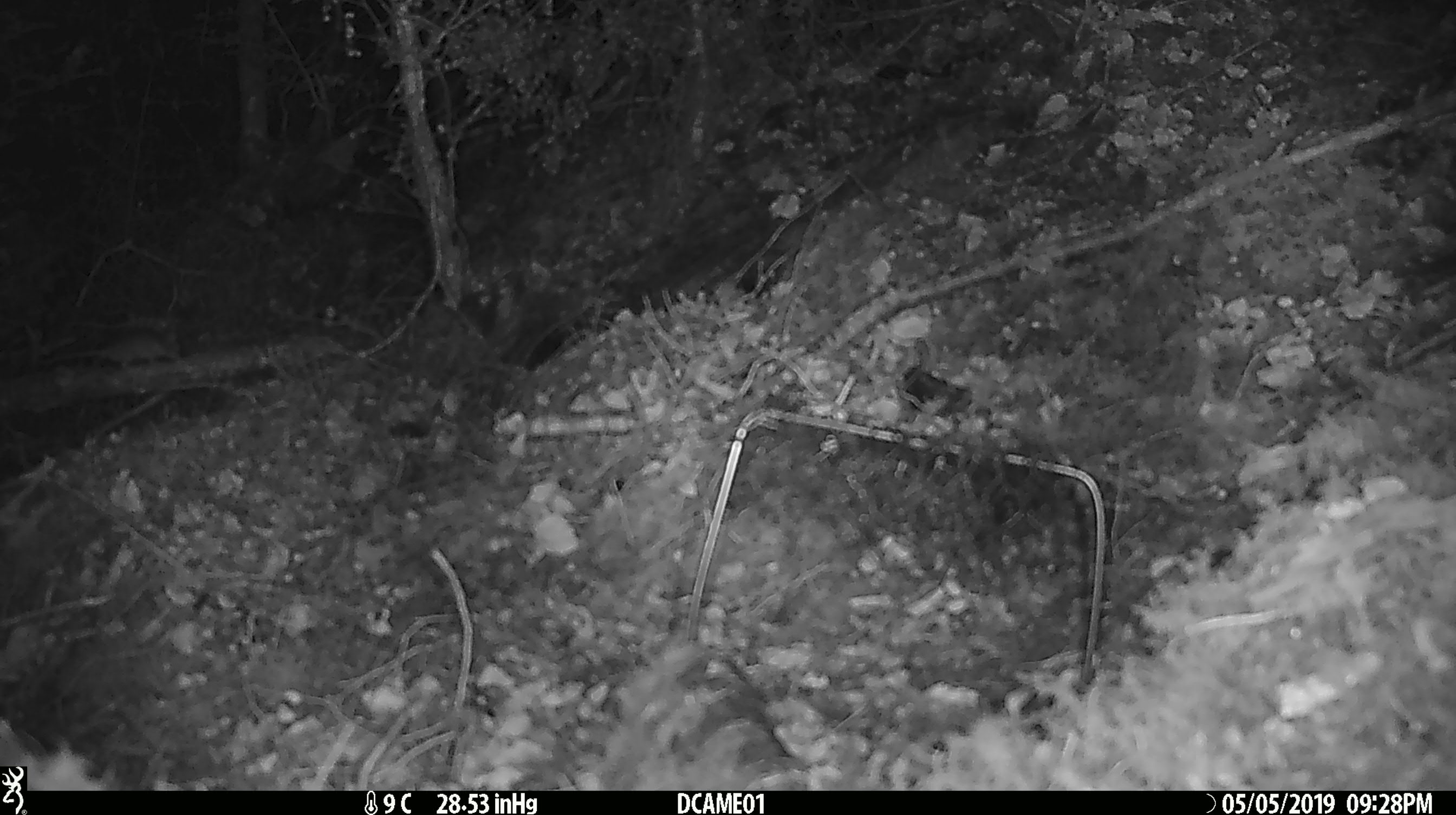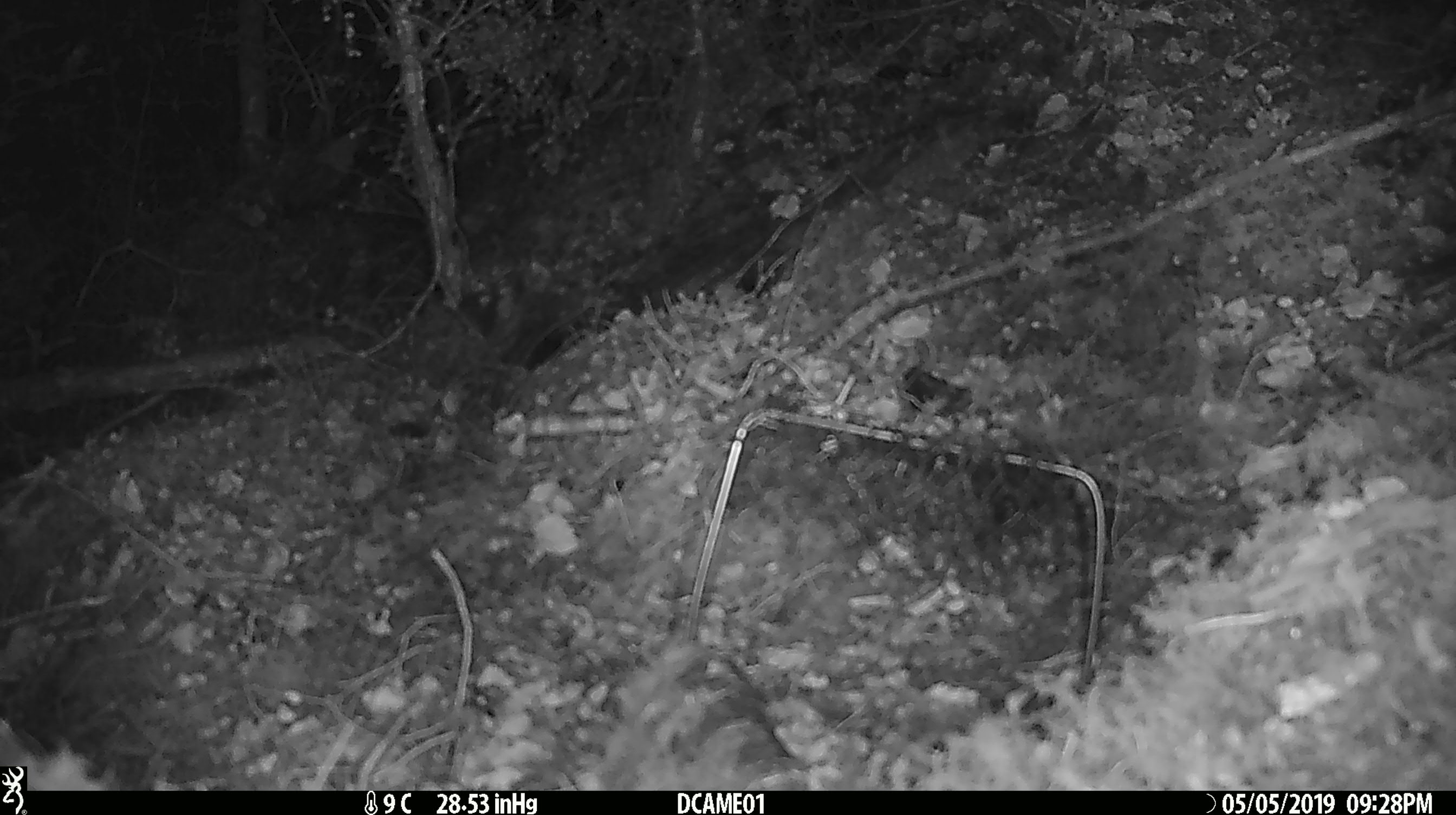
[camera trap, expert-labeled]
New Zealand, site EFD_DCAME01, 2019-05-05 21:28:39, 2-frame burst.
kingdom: Animalia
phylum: Chordata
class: Mammalia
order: Rodentia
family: Muridae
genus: Mus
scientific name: Mus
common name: mouse